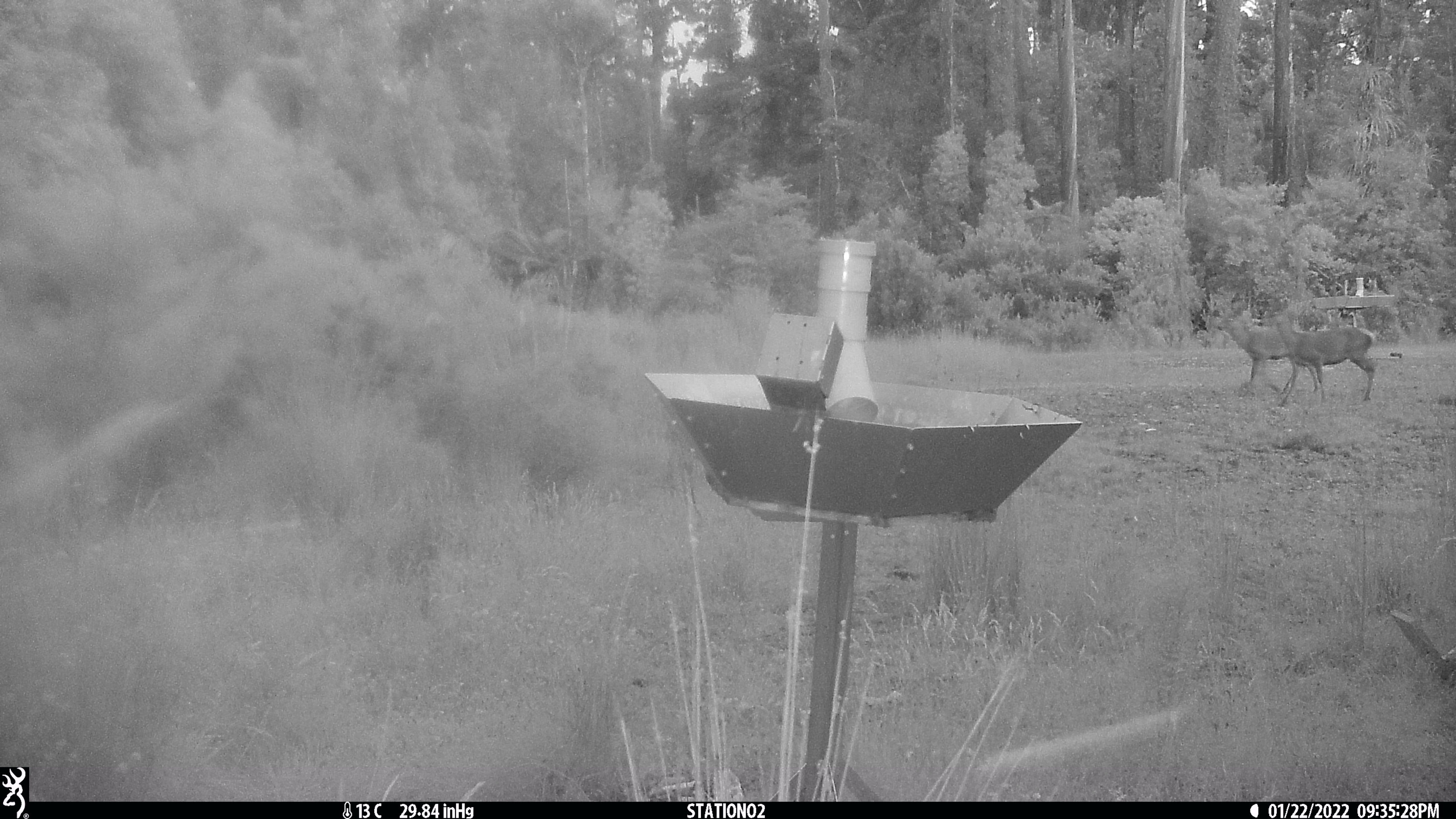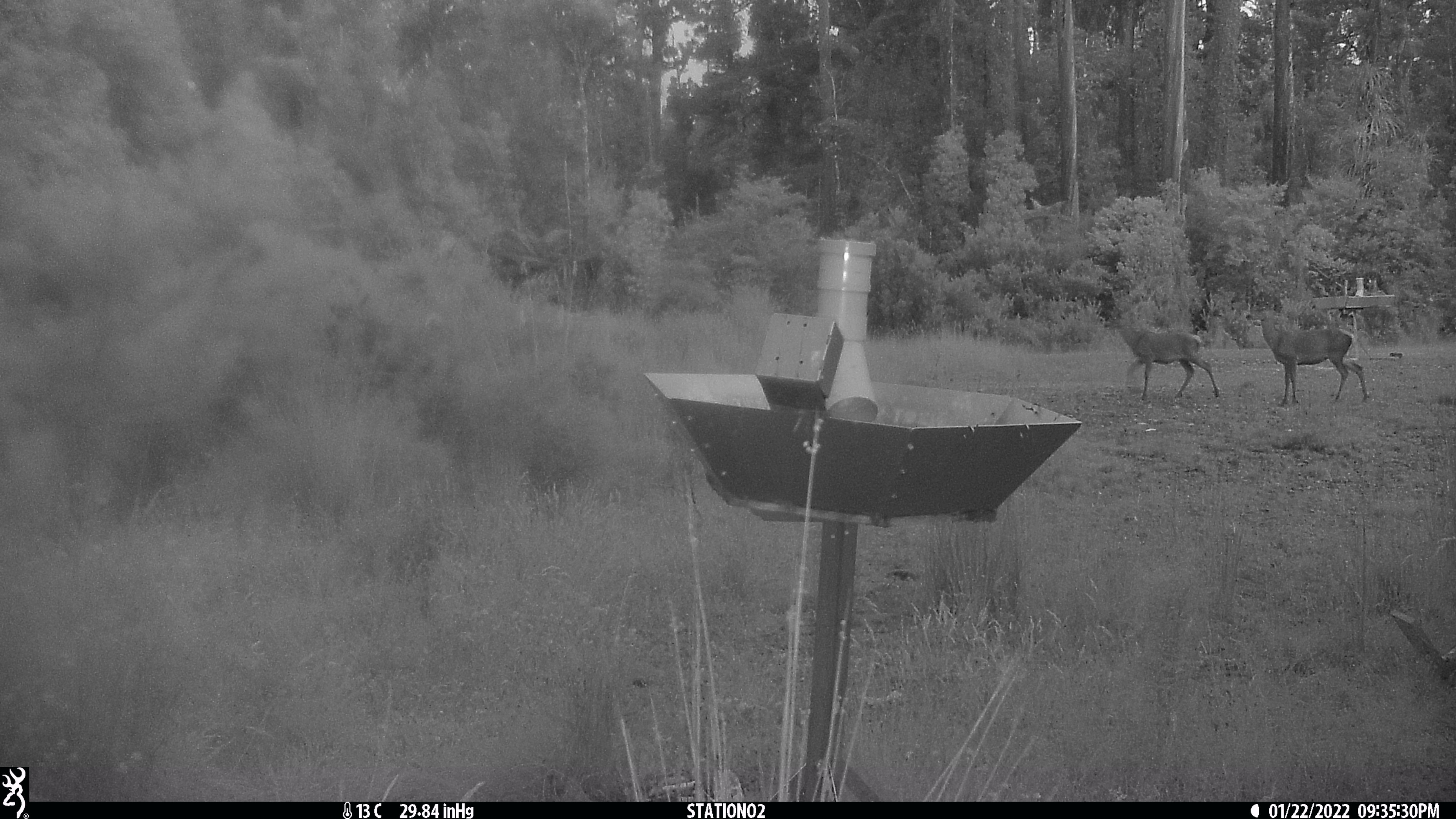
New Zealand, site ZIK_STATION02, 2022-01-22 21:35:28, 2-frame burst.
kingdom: Animalia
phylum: Chordata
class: Mammalia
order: Artiodactyla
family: Cervidae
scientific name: Cervidae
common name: deer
Deer (Cervidae).